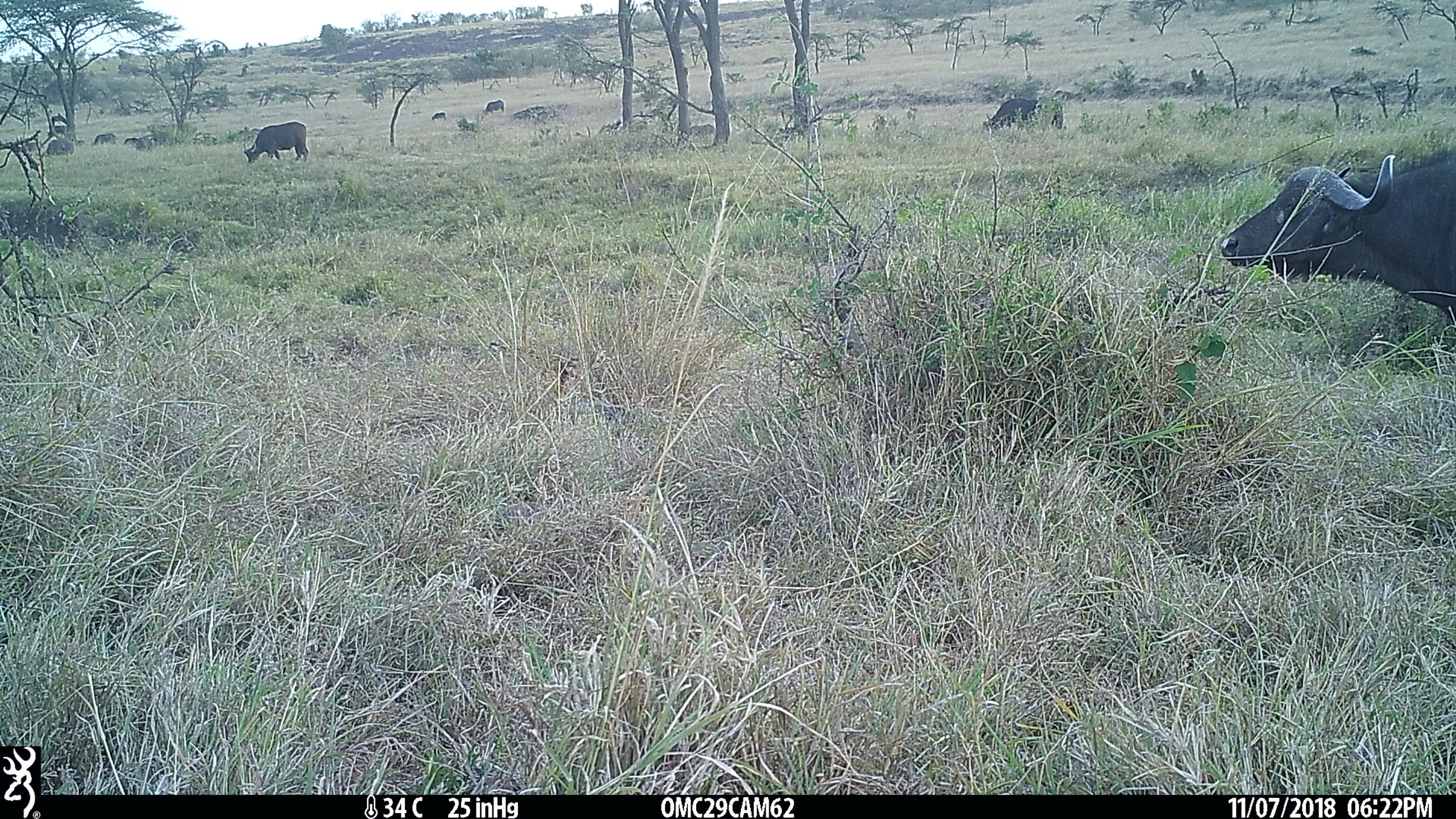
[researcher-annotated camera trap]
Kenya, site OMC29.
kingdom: Animalia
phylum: Chordata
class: Mammalia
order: Artiodactyla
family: Bovidae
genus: Syncerus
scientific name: Syncerus caffer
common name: buffalo